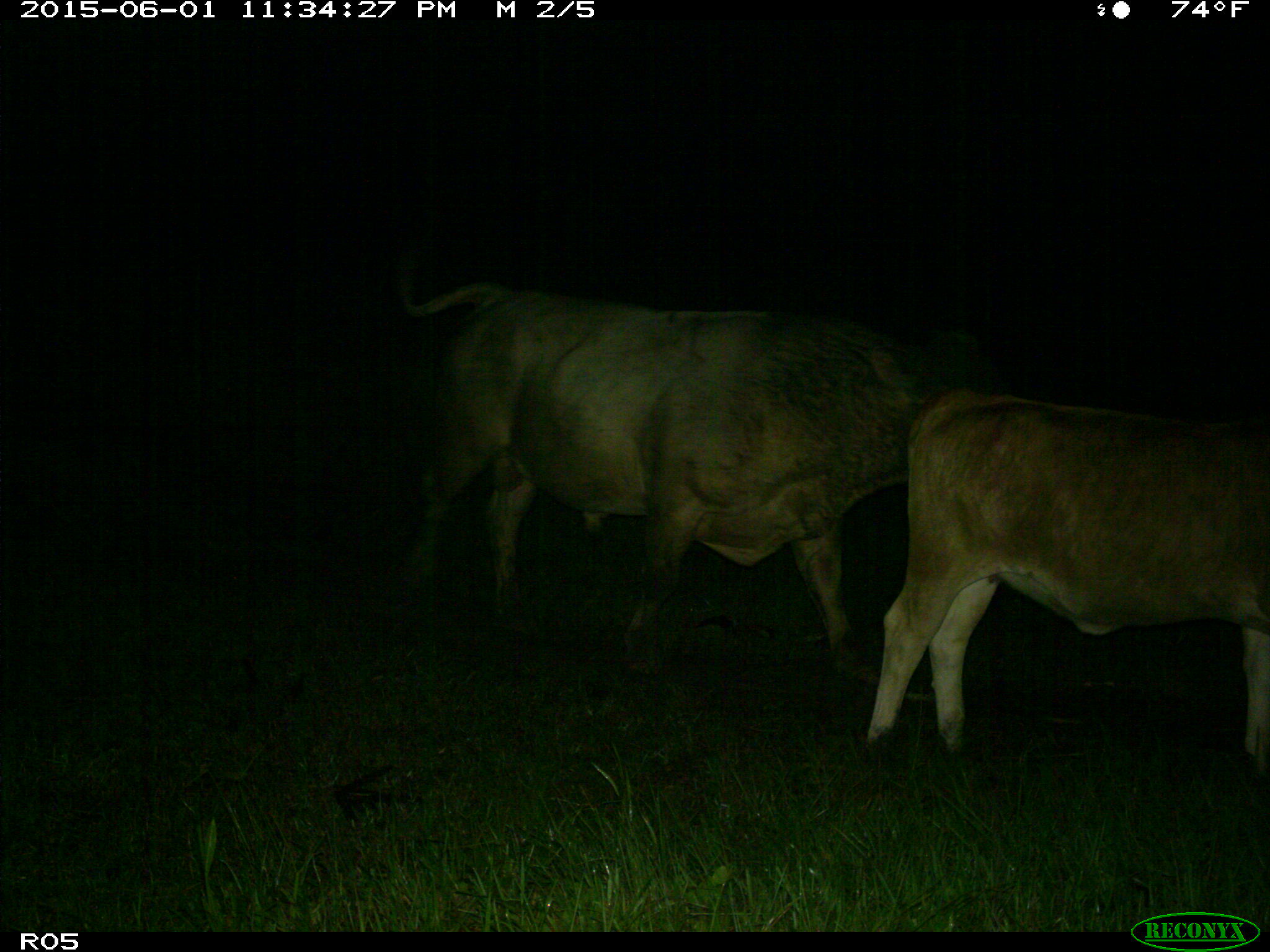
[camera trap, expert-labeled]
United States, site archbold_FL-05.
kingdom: Animalia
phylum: Chordata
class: Mammalia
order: Artiodactyla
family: Bovidae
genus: Bos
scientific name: Bos taurus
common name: domestic cow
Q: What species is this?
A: Bos taurus (domestic cow).